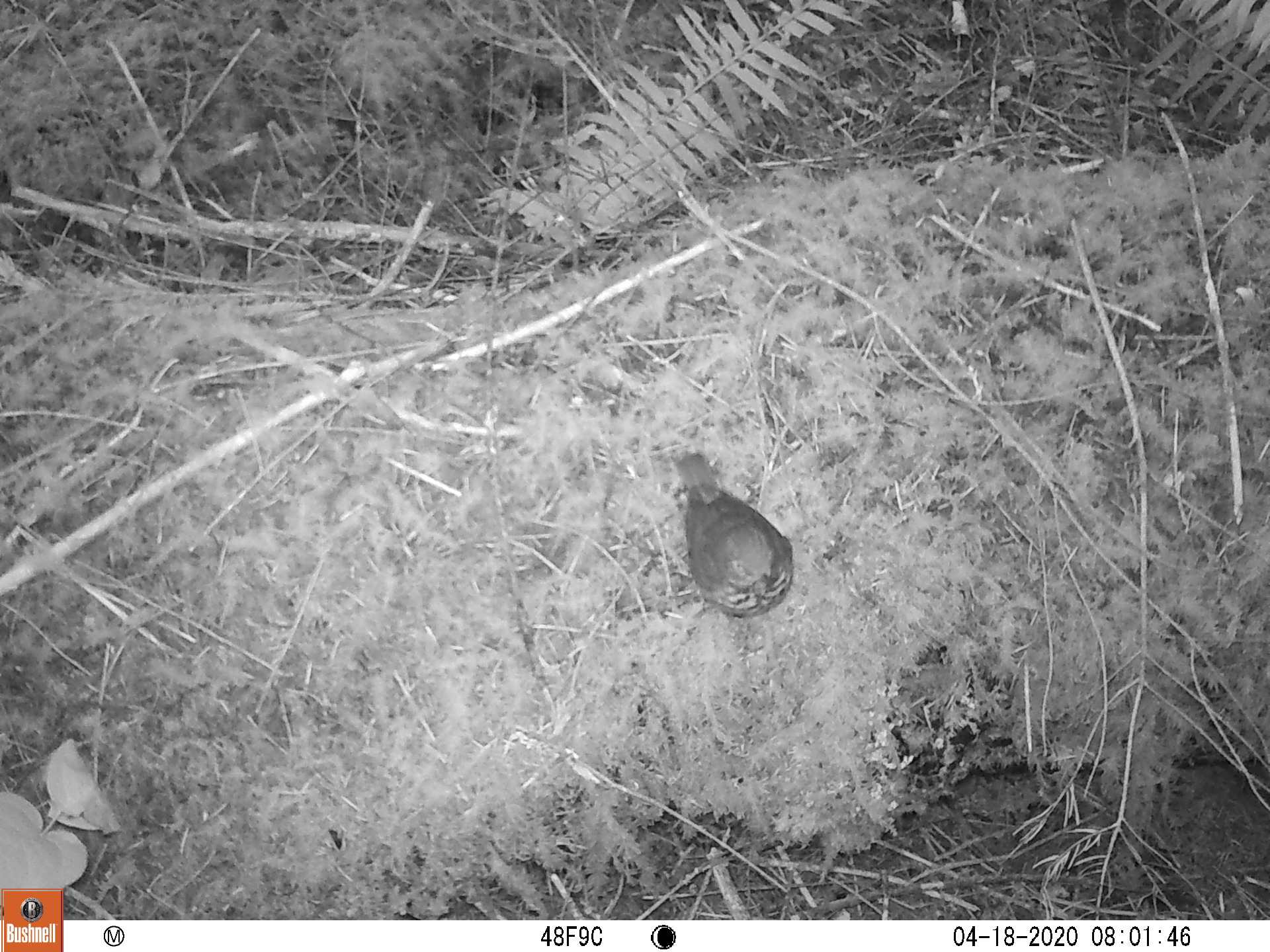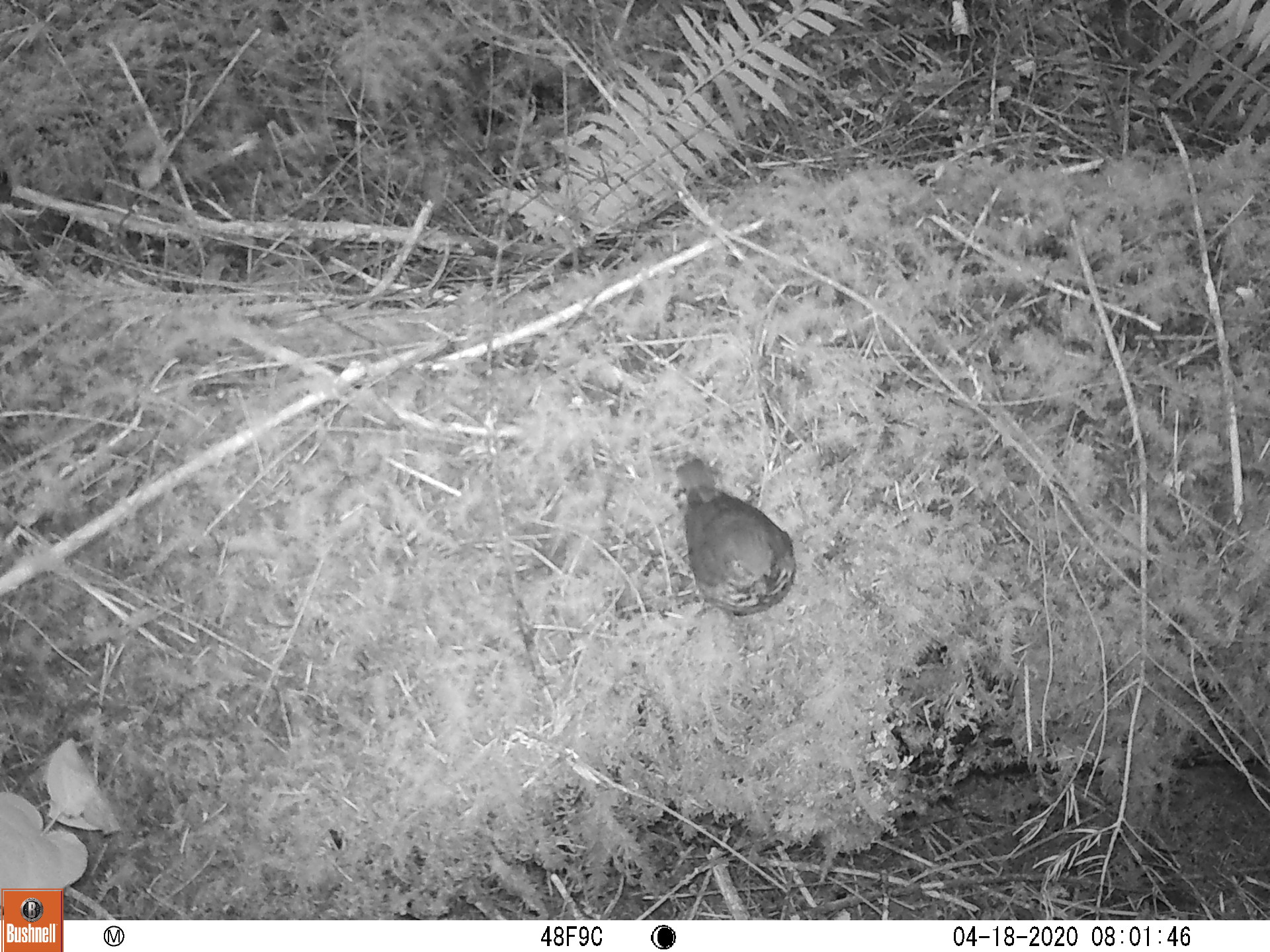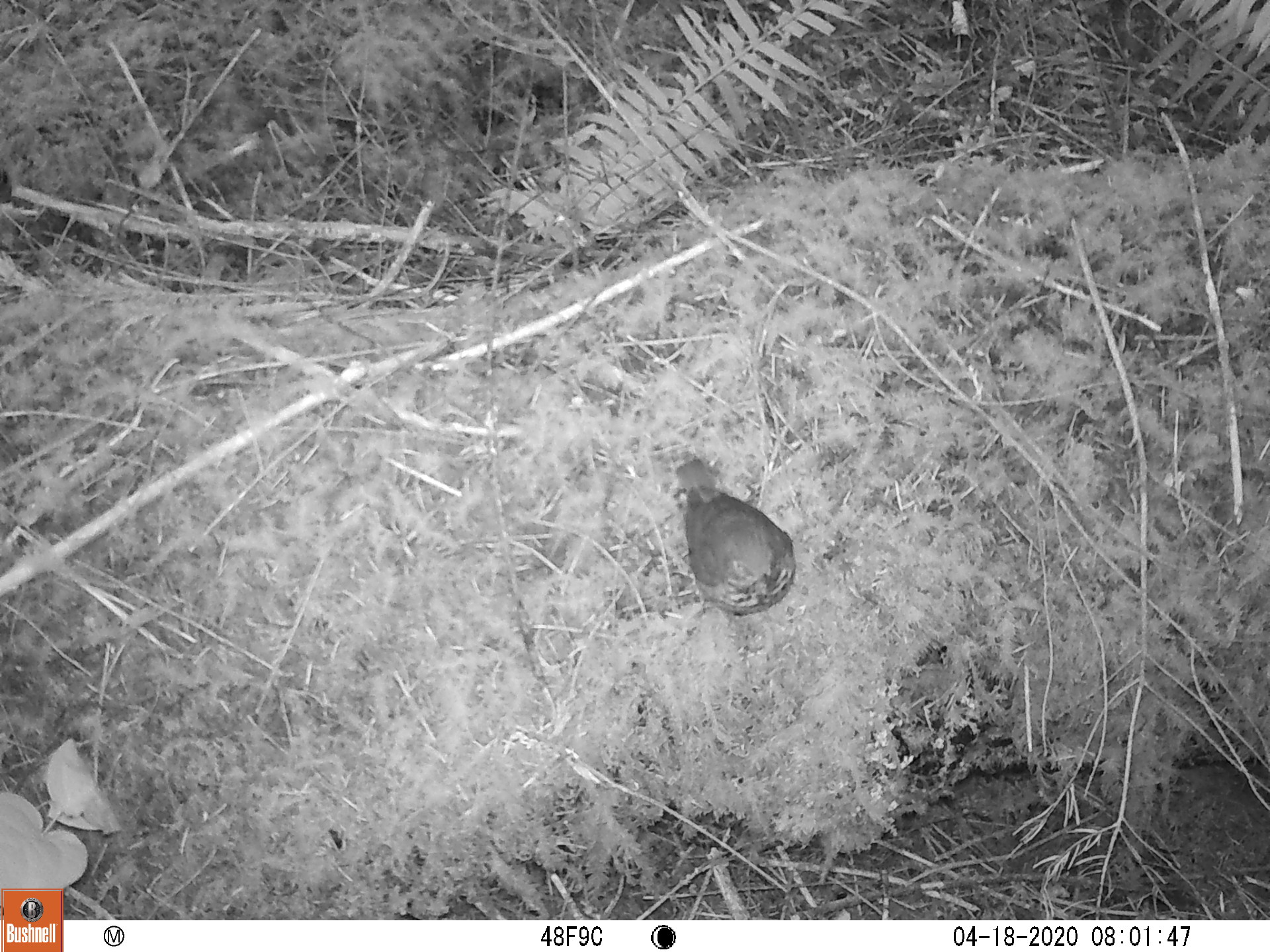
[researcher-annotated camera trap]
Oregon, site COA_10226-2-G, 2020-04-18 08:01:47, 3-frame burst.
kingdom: Animalia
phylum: Chordata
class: Aves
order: Passeriformes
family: Turdidae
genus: Catharus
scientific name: Catharus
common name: brown thrushes and nightingale-thrushes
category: catharus species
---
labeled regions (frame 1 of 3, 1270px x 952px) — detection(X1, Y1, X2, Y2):
catharus species: detection(671, 448, 800, 619)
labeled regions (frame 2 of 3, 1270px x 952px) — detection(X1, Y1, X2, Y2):
catharus species: detection(675, 457, 799, 614)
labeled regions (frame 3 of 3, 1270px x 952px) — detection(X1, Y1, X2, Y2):
catharus species: detection(675, 457, 799, 623)